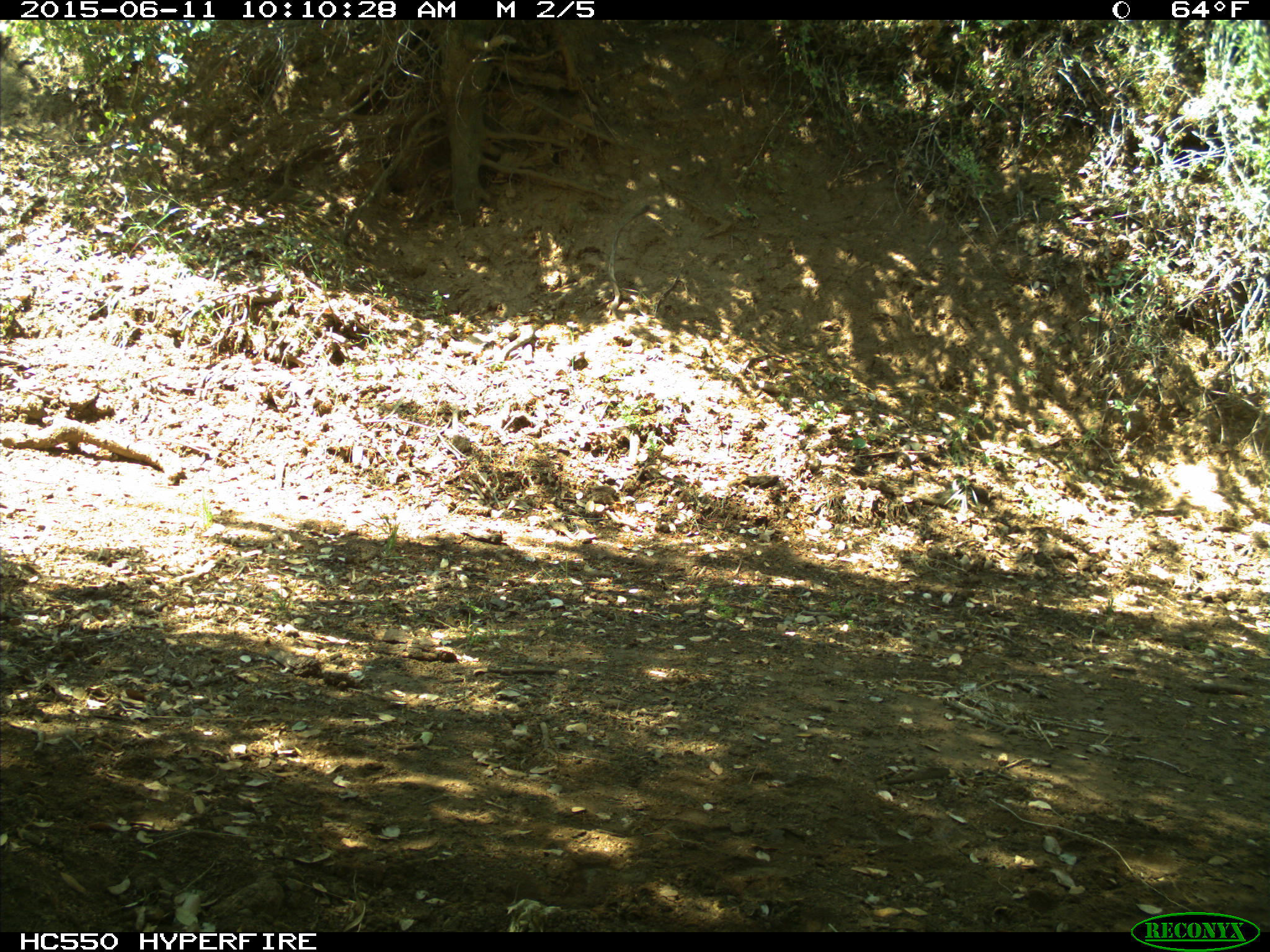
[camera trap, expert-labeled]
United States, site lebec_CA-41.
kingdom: Animalia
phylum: Chordata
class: Mammalia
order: Artiodactyla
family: Bovidae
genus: Bos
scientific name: Bos taurus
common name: domestic cow